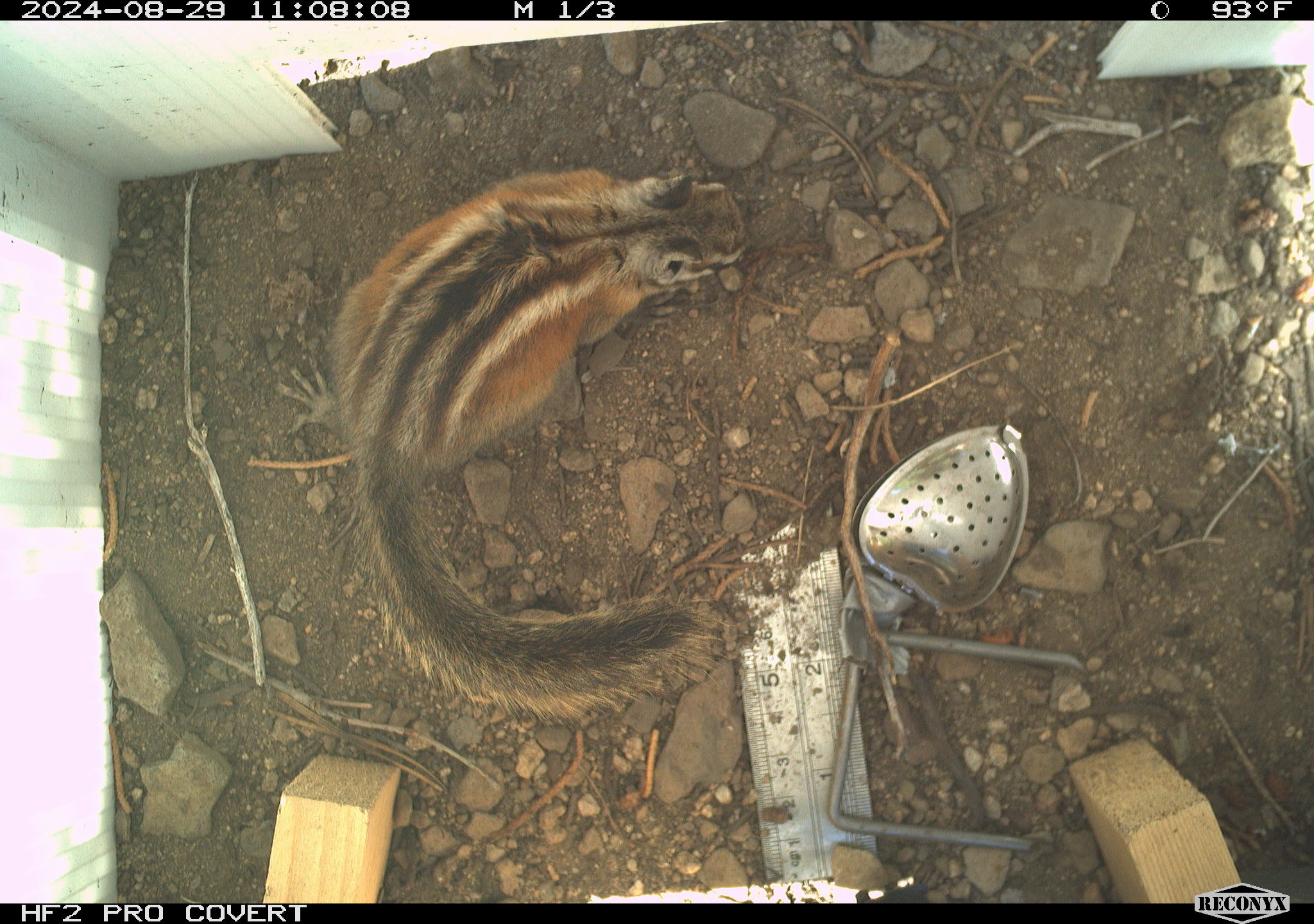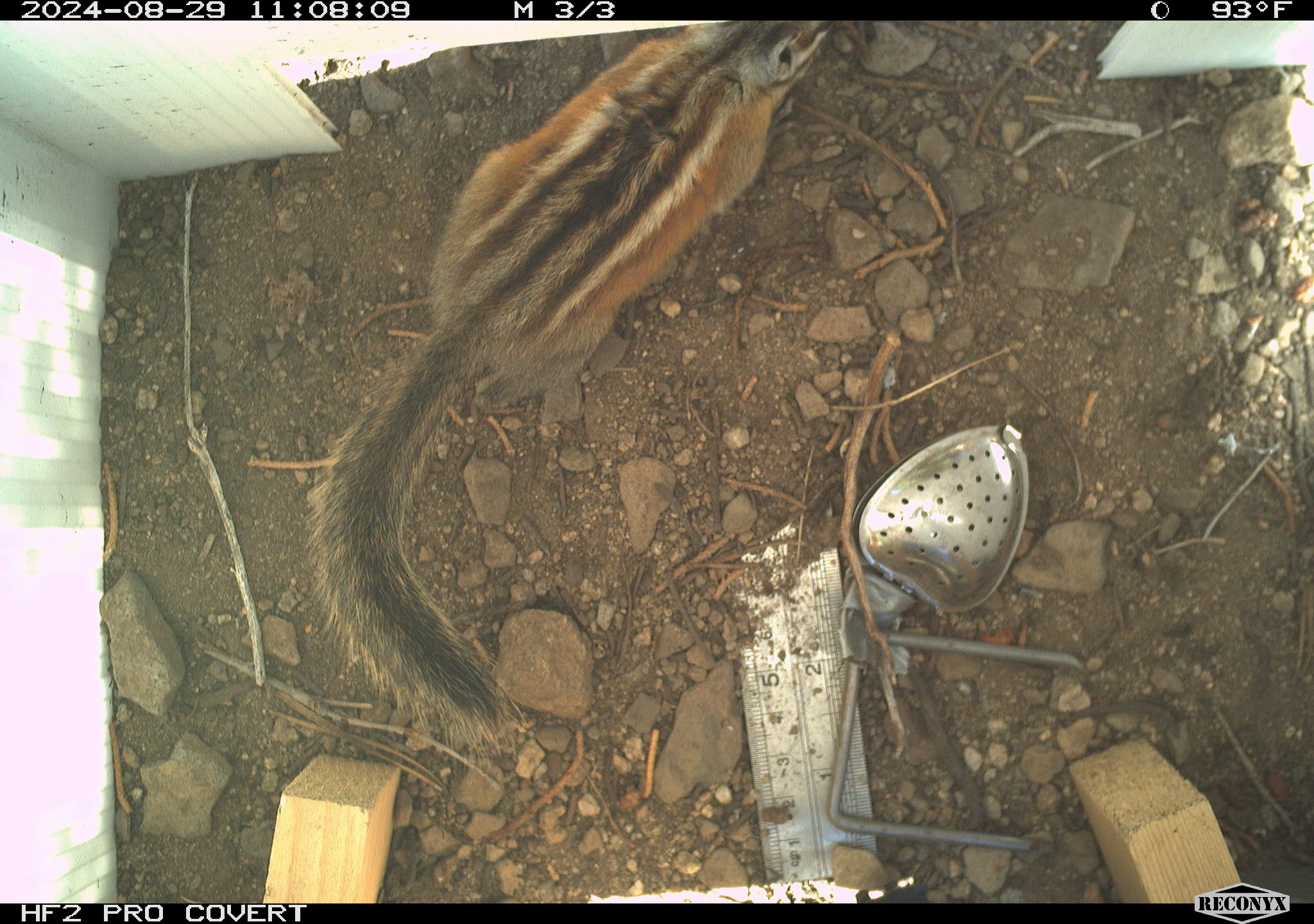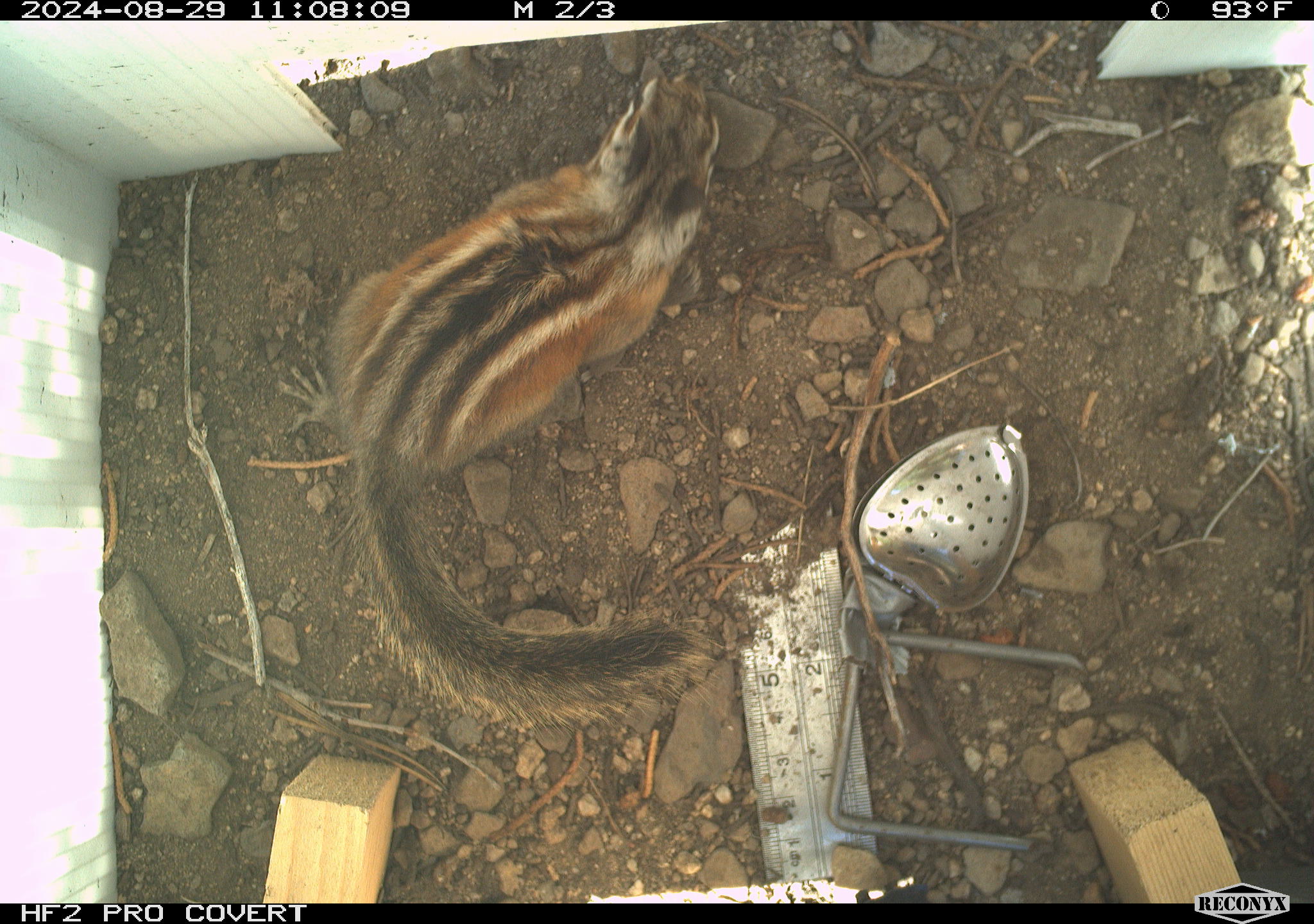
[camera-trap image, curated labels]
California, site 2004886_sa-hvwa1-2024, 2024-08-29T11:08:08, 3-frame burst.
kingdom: Animalia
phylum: Chordata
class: Mammalia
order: Rodentia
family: Sciuridae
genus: Neotamias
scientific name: Neotamias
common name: western chipmunks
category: neotamias species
Neotamias species (western chipmunks) (Neotamias).